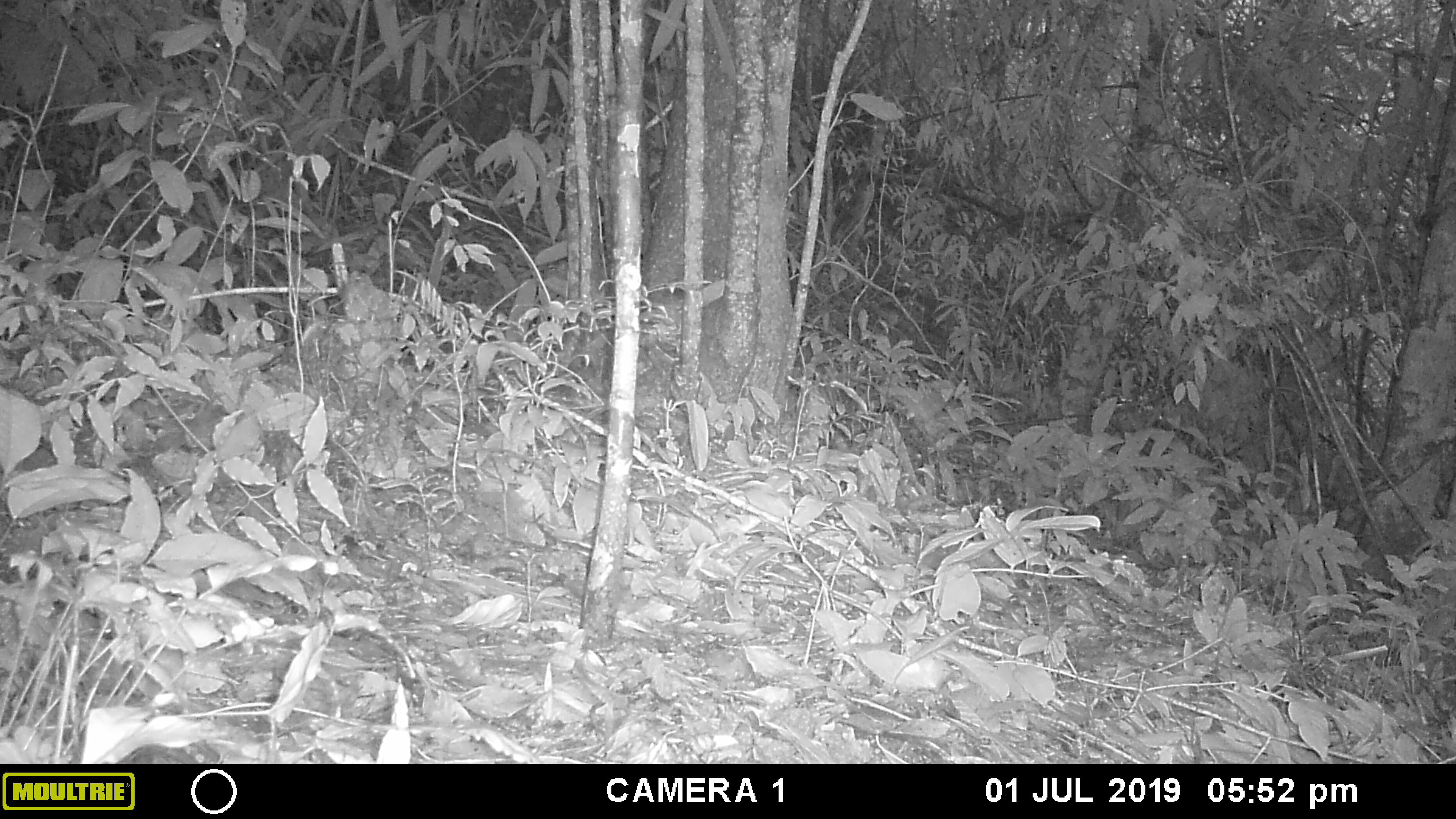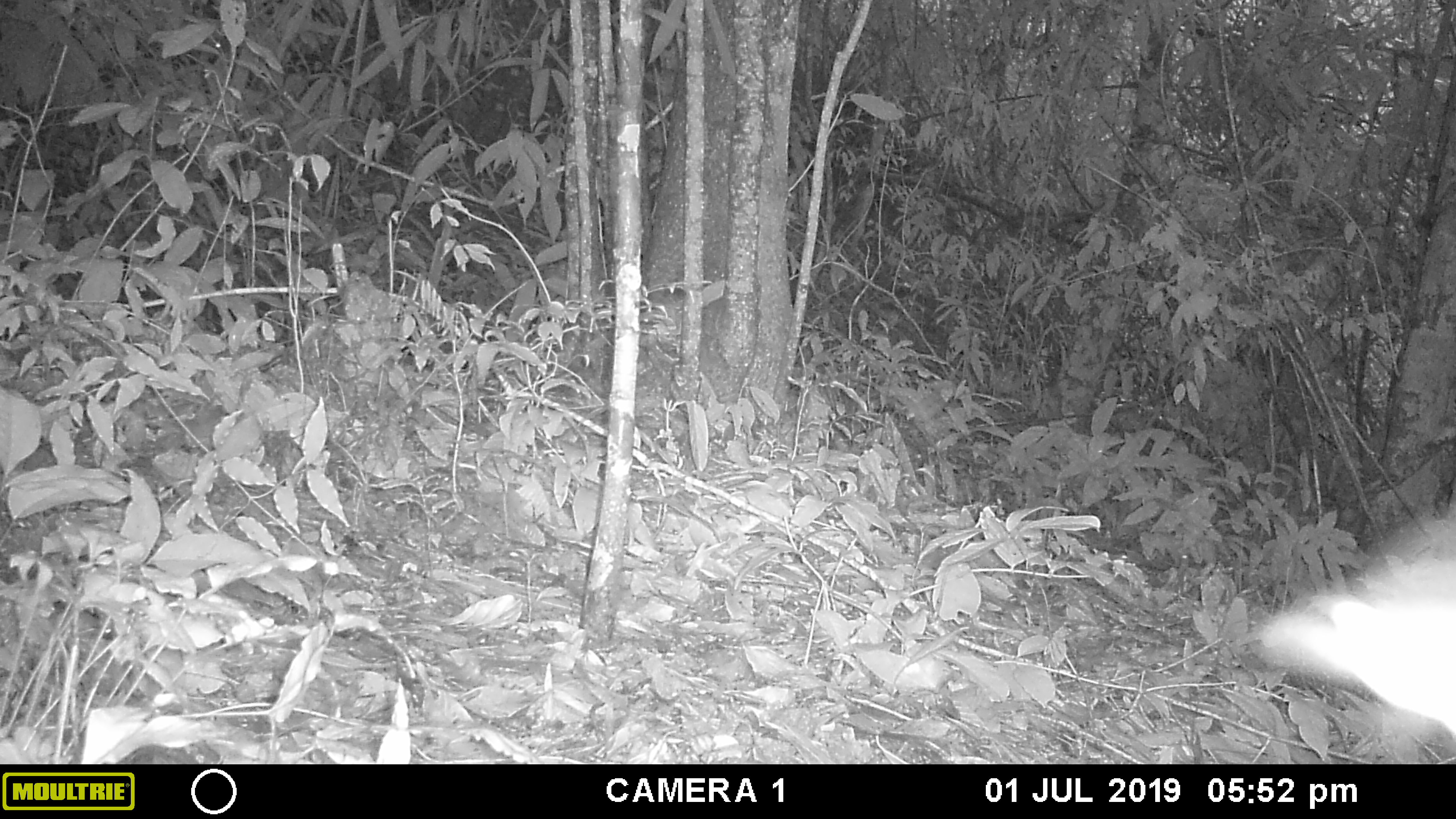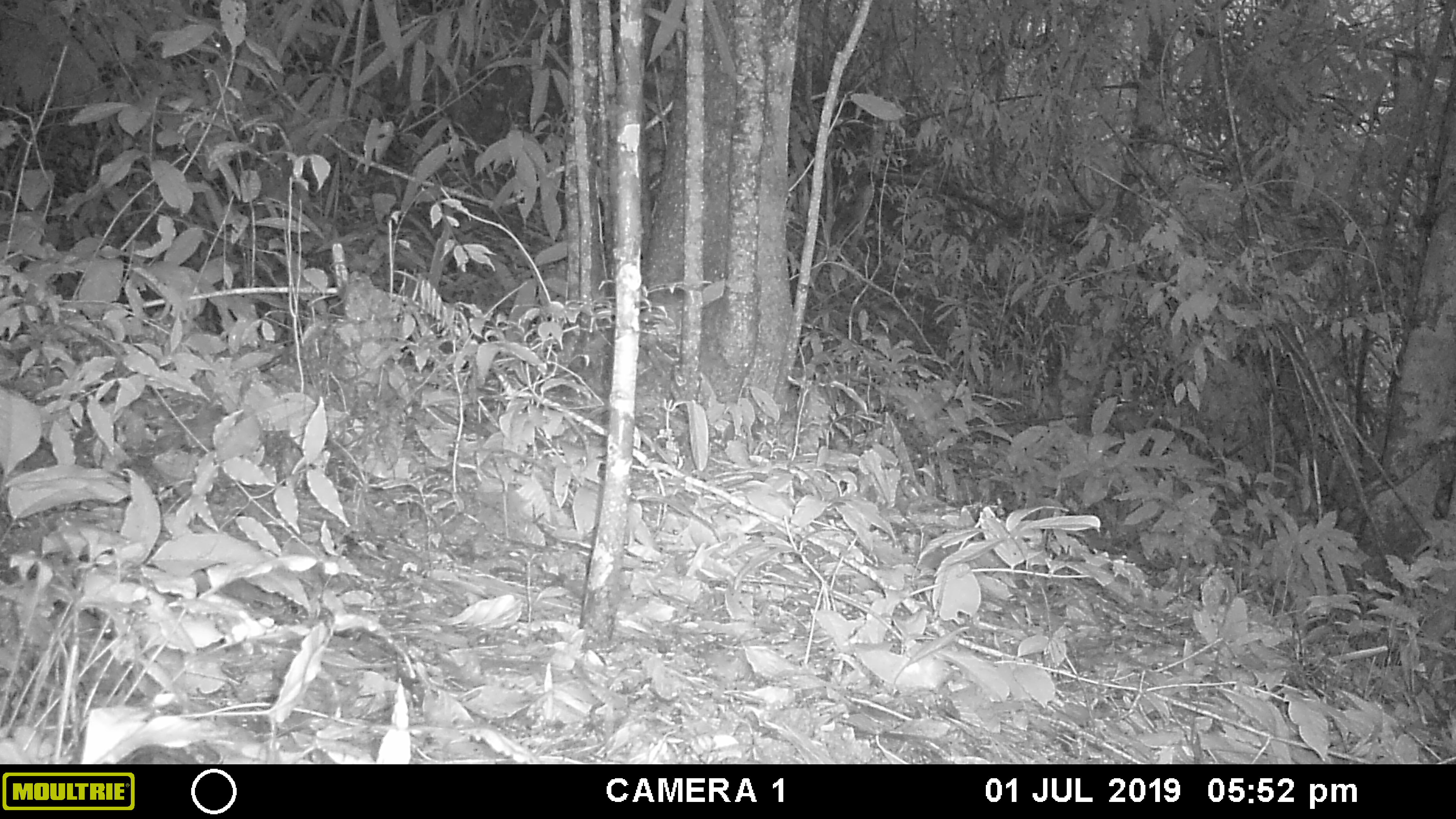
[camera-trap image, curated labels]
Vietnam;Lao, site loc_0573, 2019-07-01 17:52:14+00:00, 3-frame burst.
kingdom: Animalia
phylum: Arthropoda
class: Insecta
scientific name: Insecta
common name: insect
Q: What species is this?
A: Insect (Insecta).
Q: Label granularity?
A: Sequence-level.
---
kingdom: Animalia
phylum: Chordata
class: Mammalia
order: Rodentia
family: Sciuridae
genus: Dremomys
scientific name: Dremomys rufigenis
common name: red-cheeked squirrel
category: red cheeked squirrel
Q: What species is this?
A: Red cheeked squirrel (red-cheeked squirrel) (Dremomys rufigenis).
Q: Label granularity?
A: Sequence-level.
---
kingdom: Animalia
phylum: Chordata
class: Mammalia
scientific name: Mammalia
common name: mammal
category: unidentified small mammal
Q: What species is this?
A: Unidentified small mammal (mammal) (Mammalia).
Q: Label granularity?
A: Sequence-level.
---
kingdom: Animalia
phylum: Chordata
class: Mammalia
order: Rodentia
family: Sciuridae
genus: Callosciurus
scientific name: Callosciurus erythraeus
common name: pallas's squirrel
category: pallass squirrel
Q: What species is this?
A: Pallass squirrel (pallas's squirrel) (Callosciurus erythraeus).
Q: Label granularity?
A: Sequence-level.